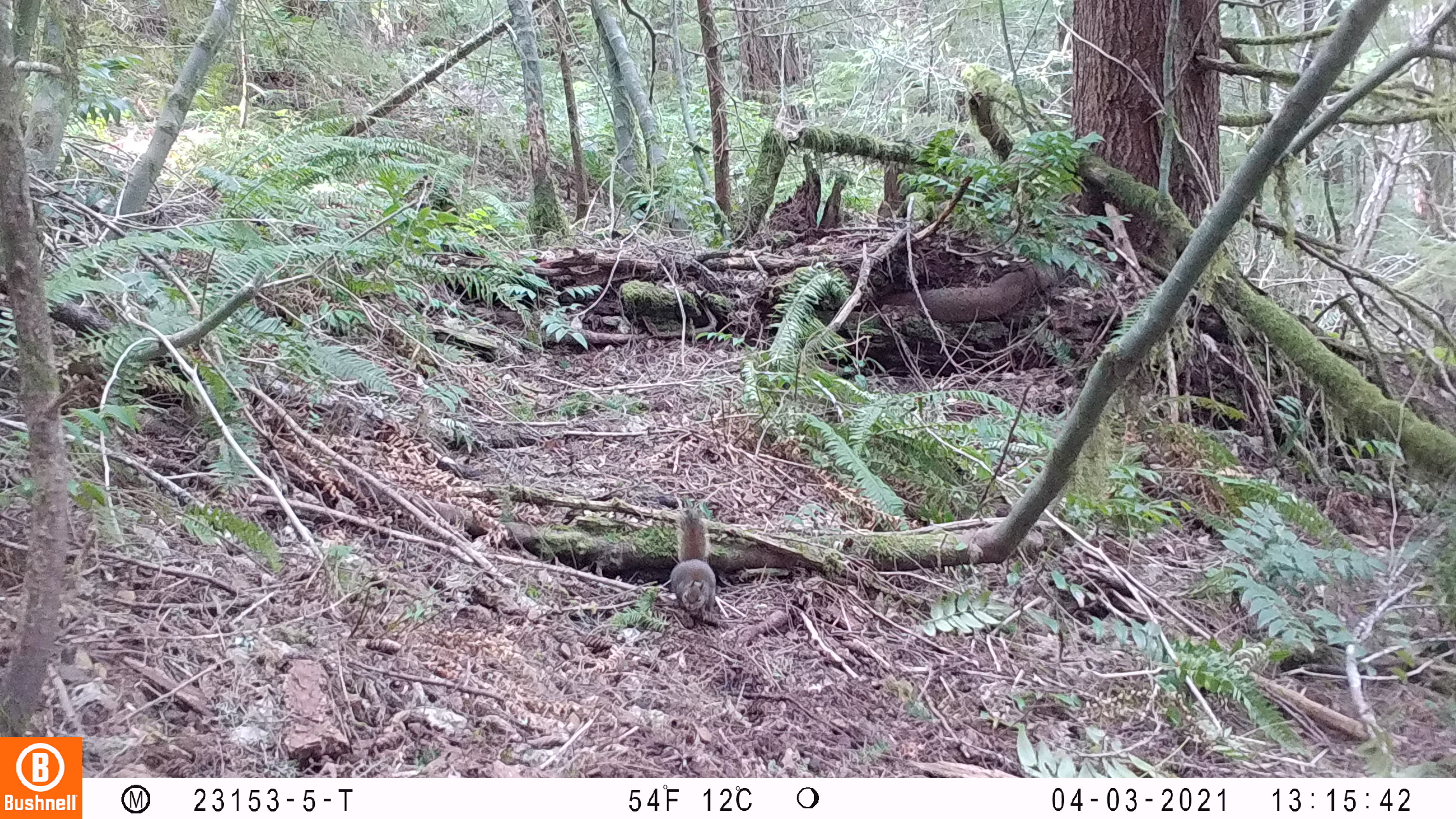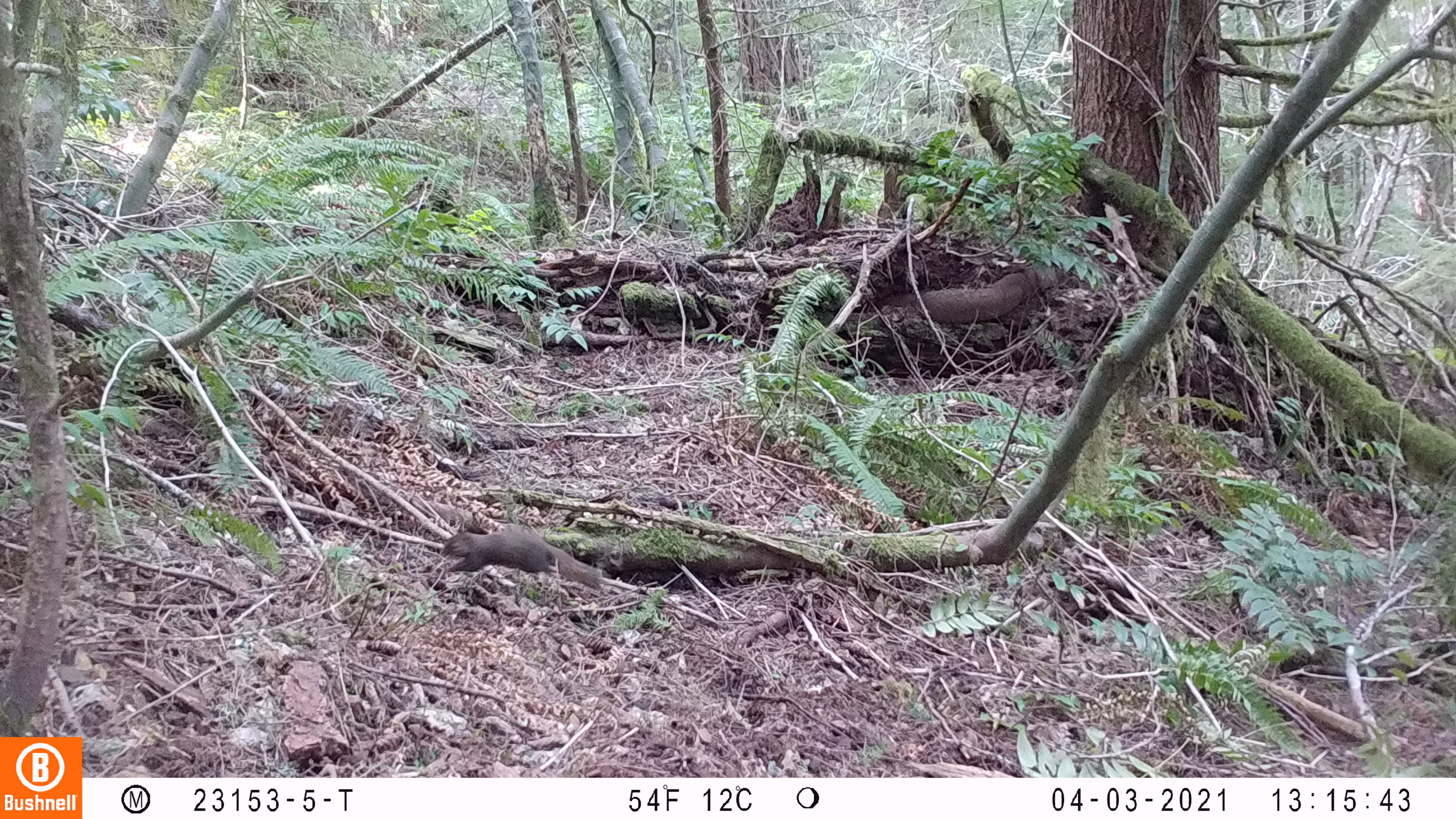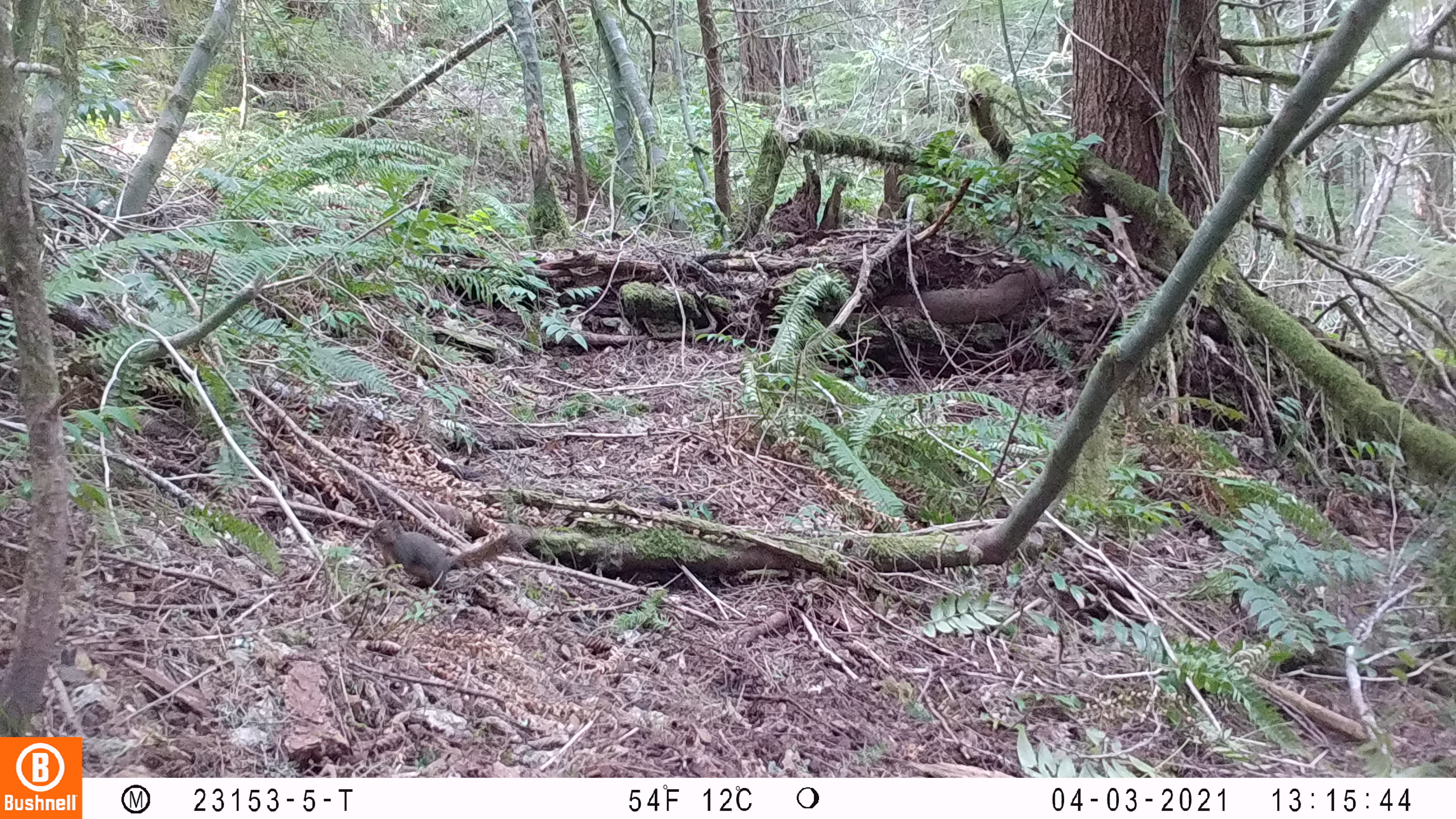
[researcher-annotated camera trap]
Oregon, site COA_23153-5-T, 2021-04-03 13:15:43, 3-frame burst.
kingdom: Animalia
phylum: Chordata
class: Mammalia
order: Rodentia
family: Sciuridae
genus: Tamiasciurus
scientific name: Tamiasciurus douglasii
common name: douglas squirrel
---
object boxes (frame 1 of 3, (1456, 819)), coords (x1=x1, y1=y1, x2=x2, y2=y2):
douglas squirrel: (x1=655, y1=509, x2=721, y2=621)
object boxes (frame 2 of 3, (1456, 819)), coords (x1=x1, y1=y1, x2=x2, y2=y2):
douglas squirrel: (x1=439, y1=523, x2=602, y2=596)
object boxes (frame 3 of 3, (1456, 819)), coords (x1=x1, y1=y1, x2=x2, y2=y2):
douglas squirrel: (x1=364, y1=517, x2=529, y2=600)